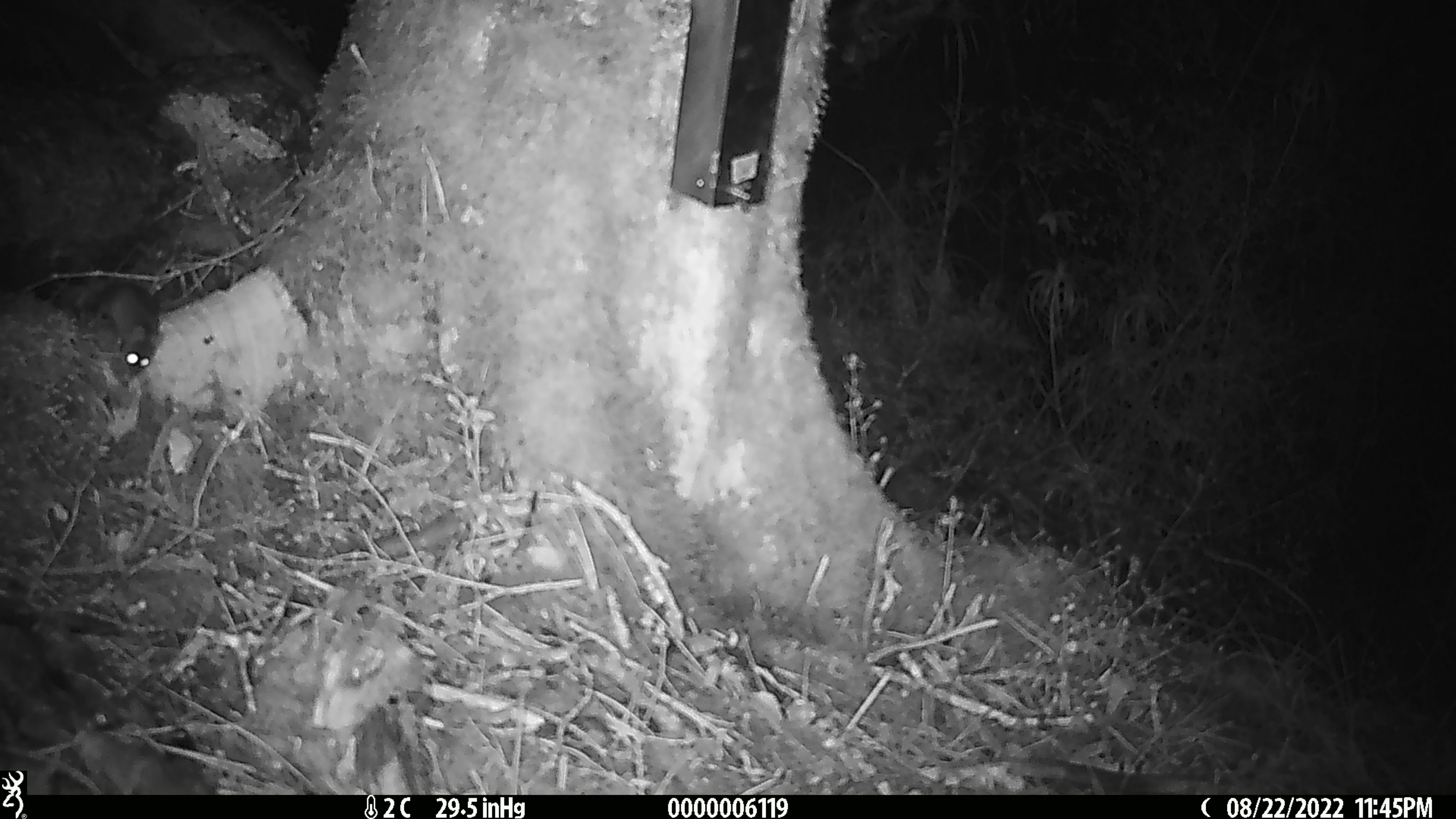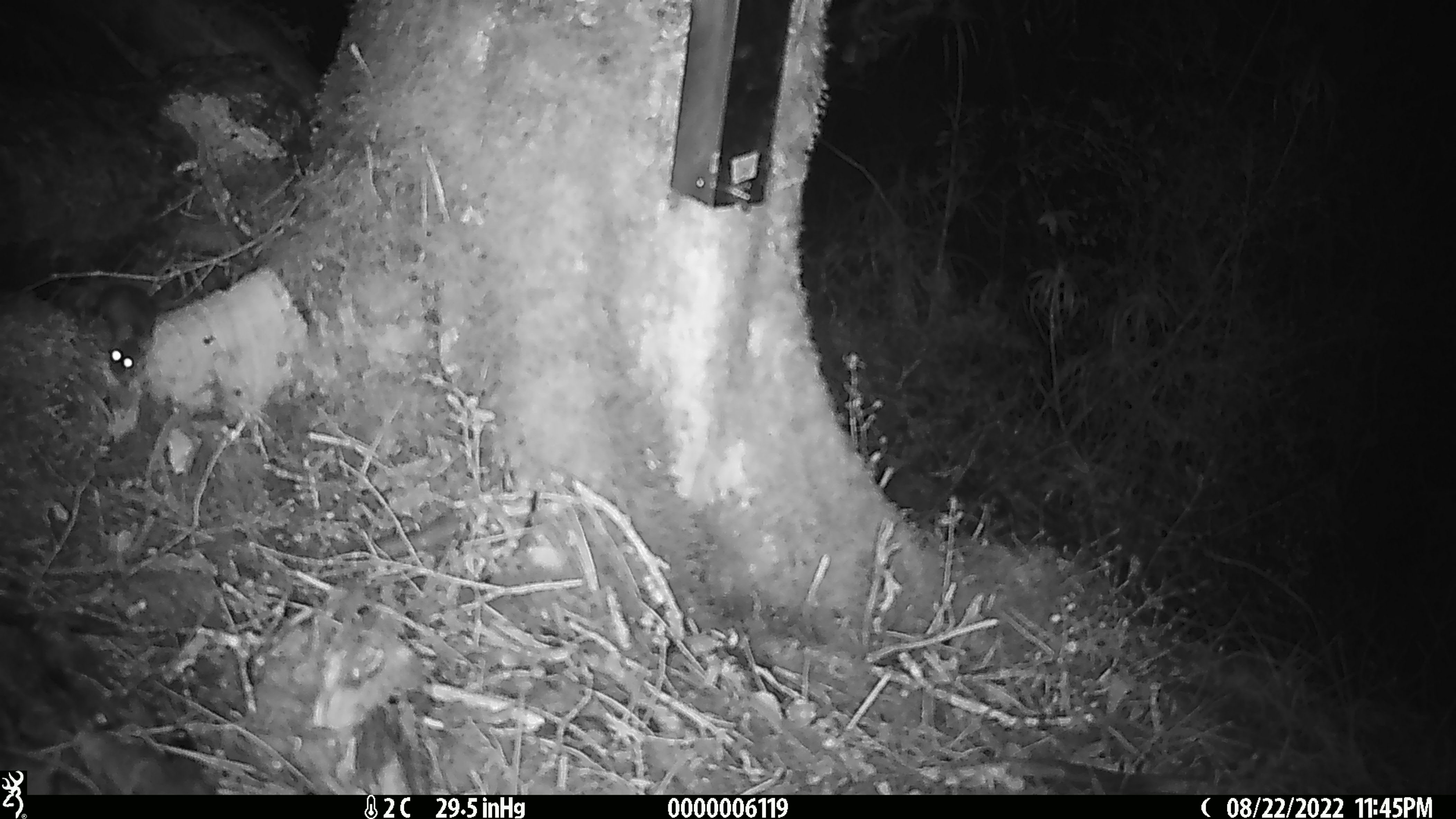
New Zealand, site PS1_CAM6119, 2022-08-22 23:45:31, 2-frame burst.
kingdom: Animalia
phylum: Chordata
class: Mammalia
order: Rodentia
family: Muridae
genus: Mus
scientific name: Mus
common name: mouse